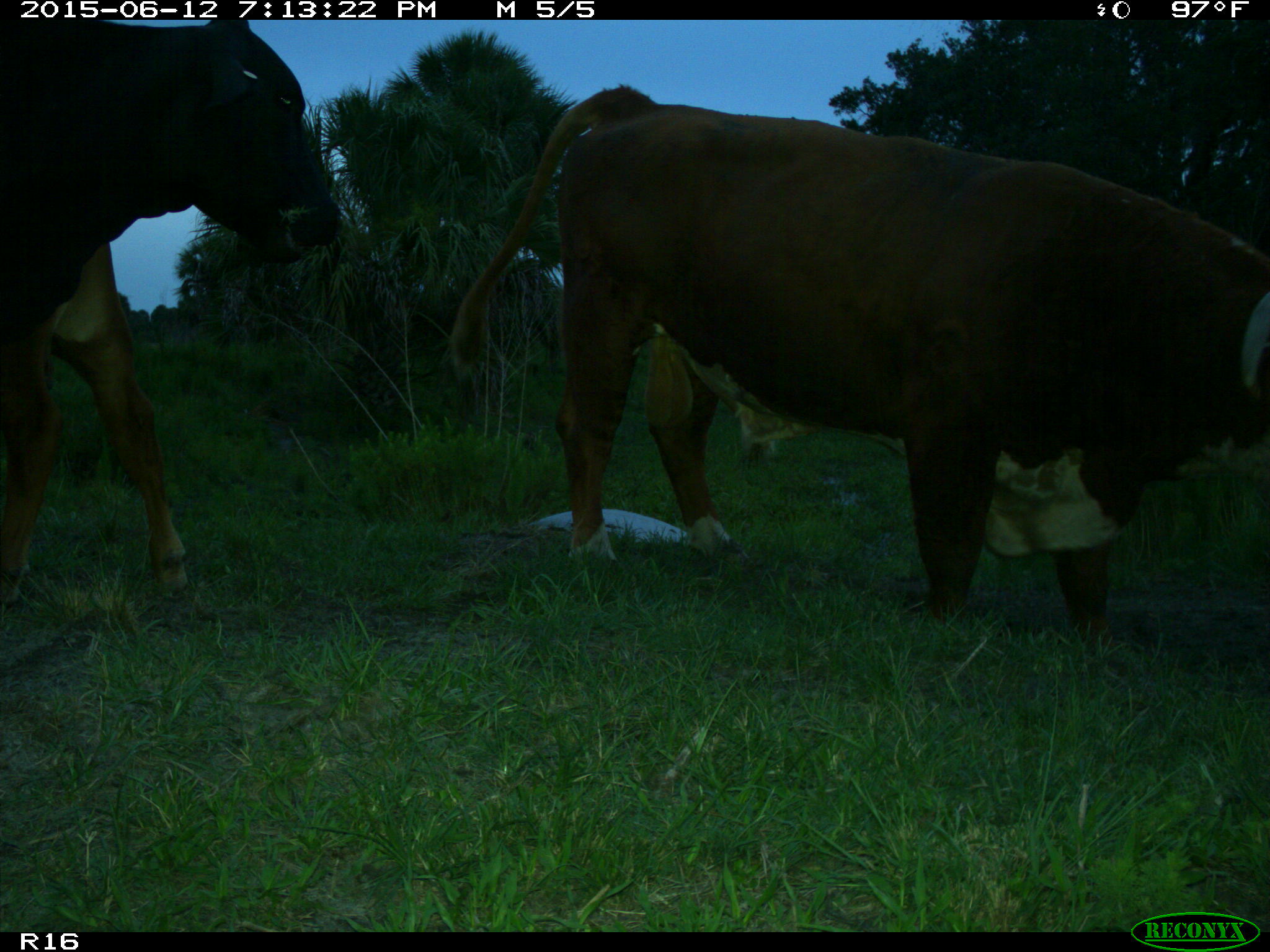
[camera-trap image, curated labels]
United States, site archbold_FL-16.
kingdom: Animalia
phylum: Chordata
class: Mammalia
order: Artiodactyla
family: Bovidae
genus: Bos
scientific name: Bos taurus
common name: domestic cow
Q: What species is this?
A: Bos taurus (domestic cow).